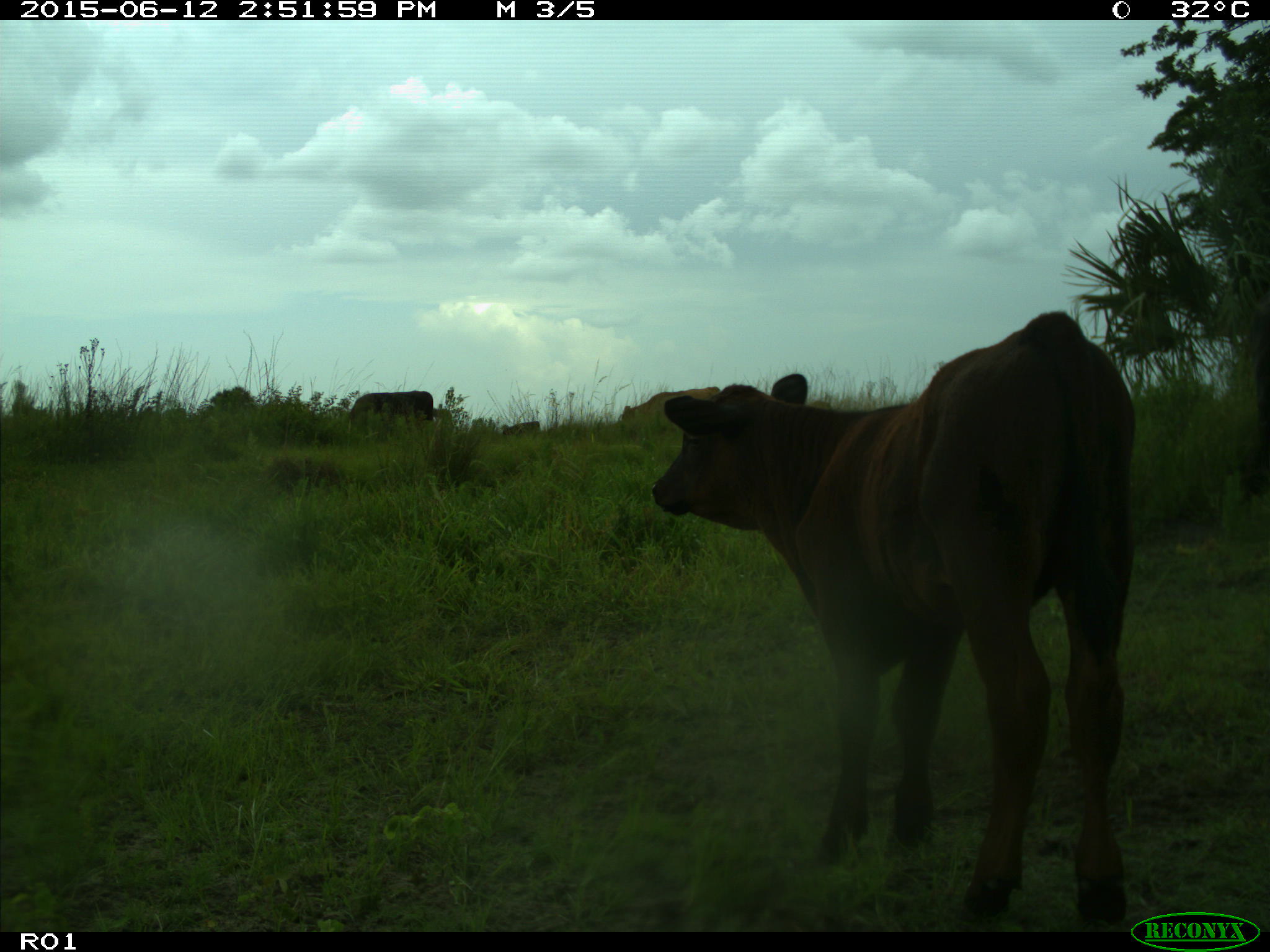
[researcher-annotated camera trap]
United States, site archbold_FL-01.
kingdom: Animalia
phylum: Chordata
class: Mammalia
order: Artiodactyla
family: Bovidae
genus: Bos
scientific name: Bos taurus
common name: domestic cow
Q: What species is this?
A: Bos taurus (domestic cow).